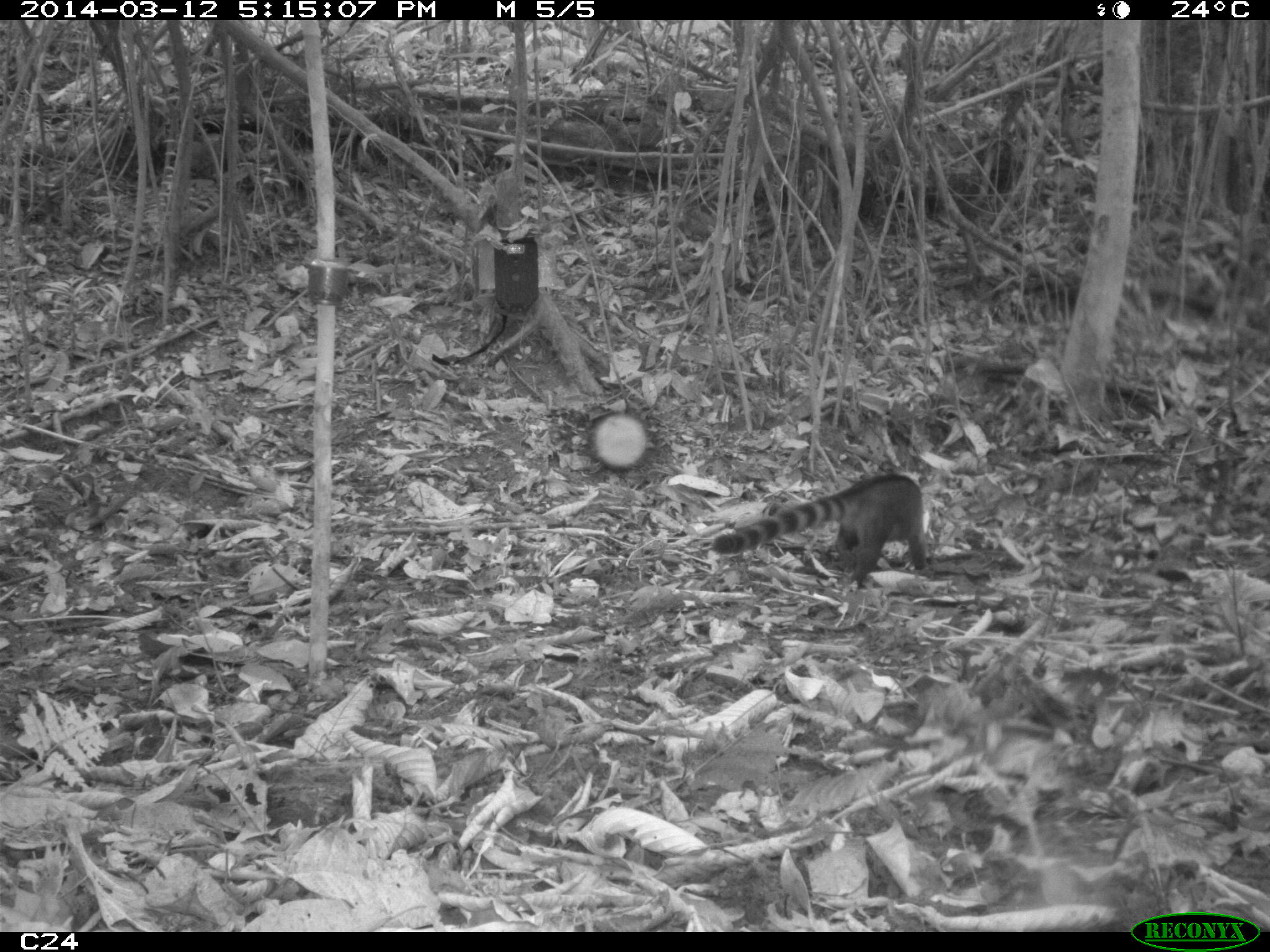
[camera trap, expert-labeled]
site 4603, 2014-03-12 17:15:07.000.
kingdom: Animalia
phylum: Chordata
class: Mammalia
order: Carnivora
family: Procyonidae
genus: Nasua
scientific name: Nasua nasua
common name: south american coati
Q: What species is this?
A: Nasua nasua (south american coati).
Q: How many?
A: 4.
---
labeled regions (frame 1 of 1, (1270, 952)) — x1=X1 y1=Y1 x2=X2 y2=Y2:
nasua nasua: x1=710 y1=470 x2=927 y2=588